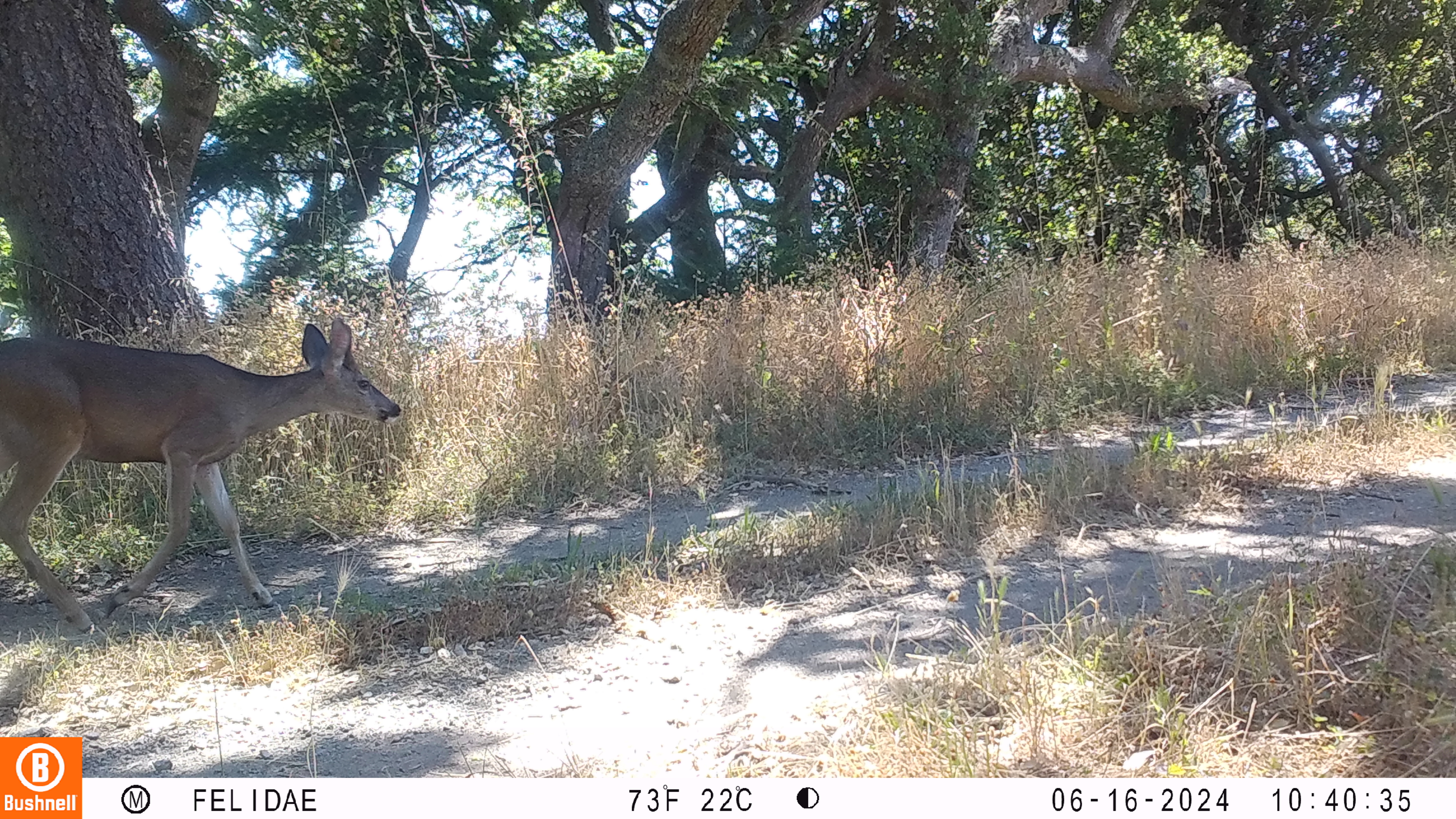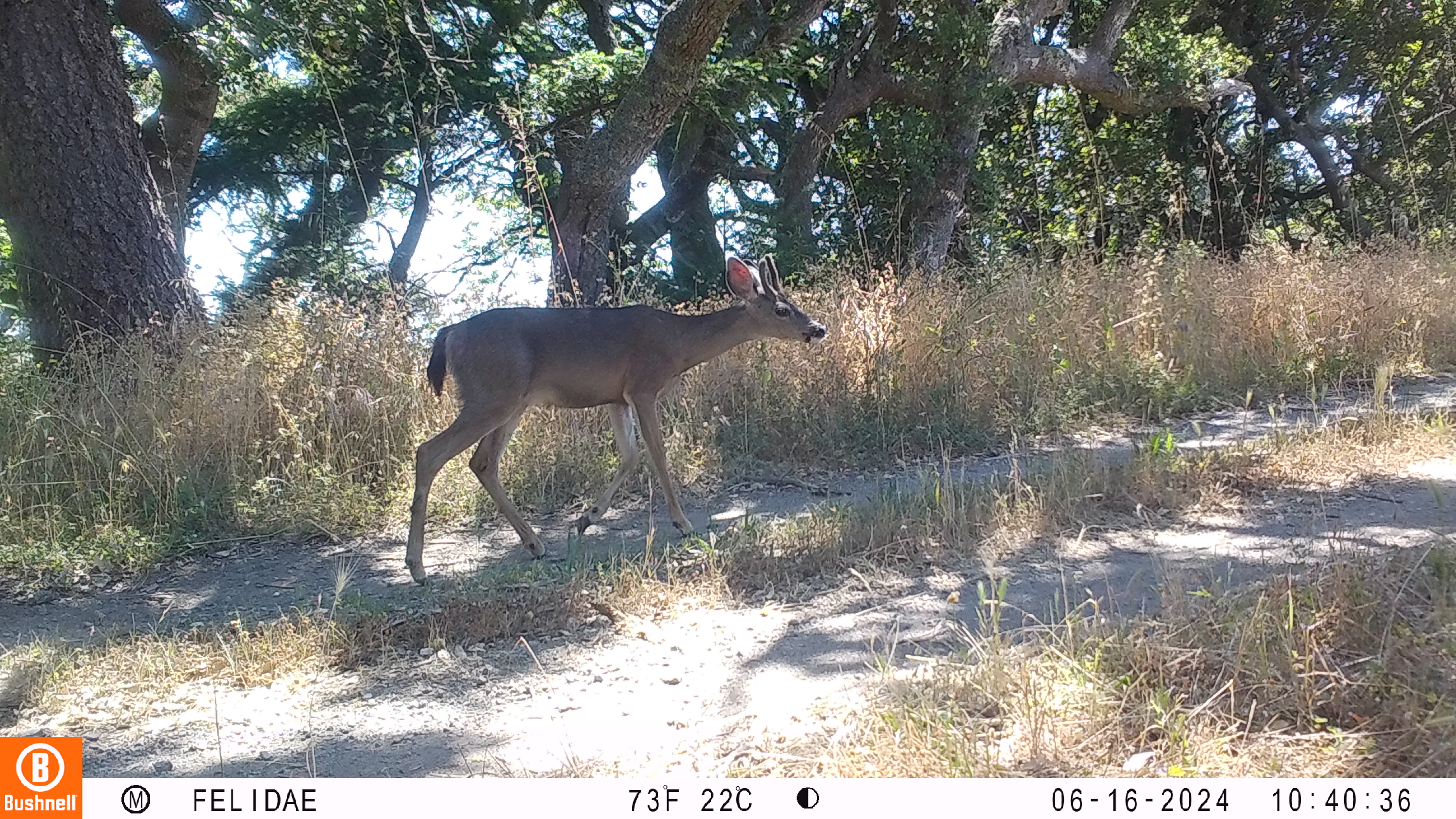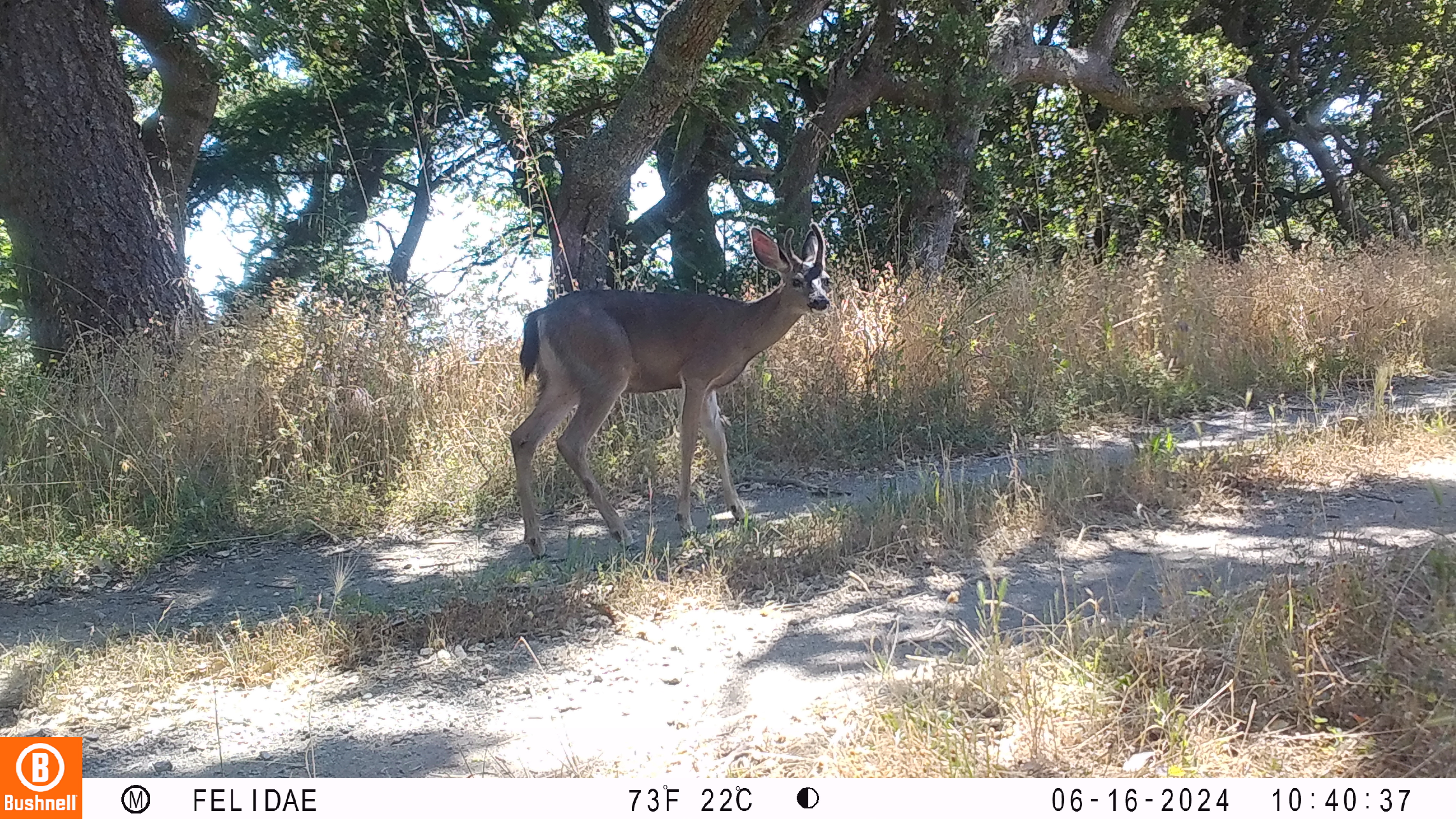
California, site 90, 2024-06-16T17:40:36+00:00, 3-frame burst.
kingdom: Animalia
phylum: Chordata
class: Mammalia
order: Artiodactyla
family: Cervidae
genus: Odocoileus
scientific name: Odocoileus hemionus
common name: mule deer